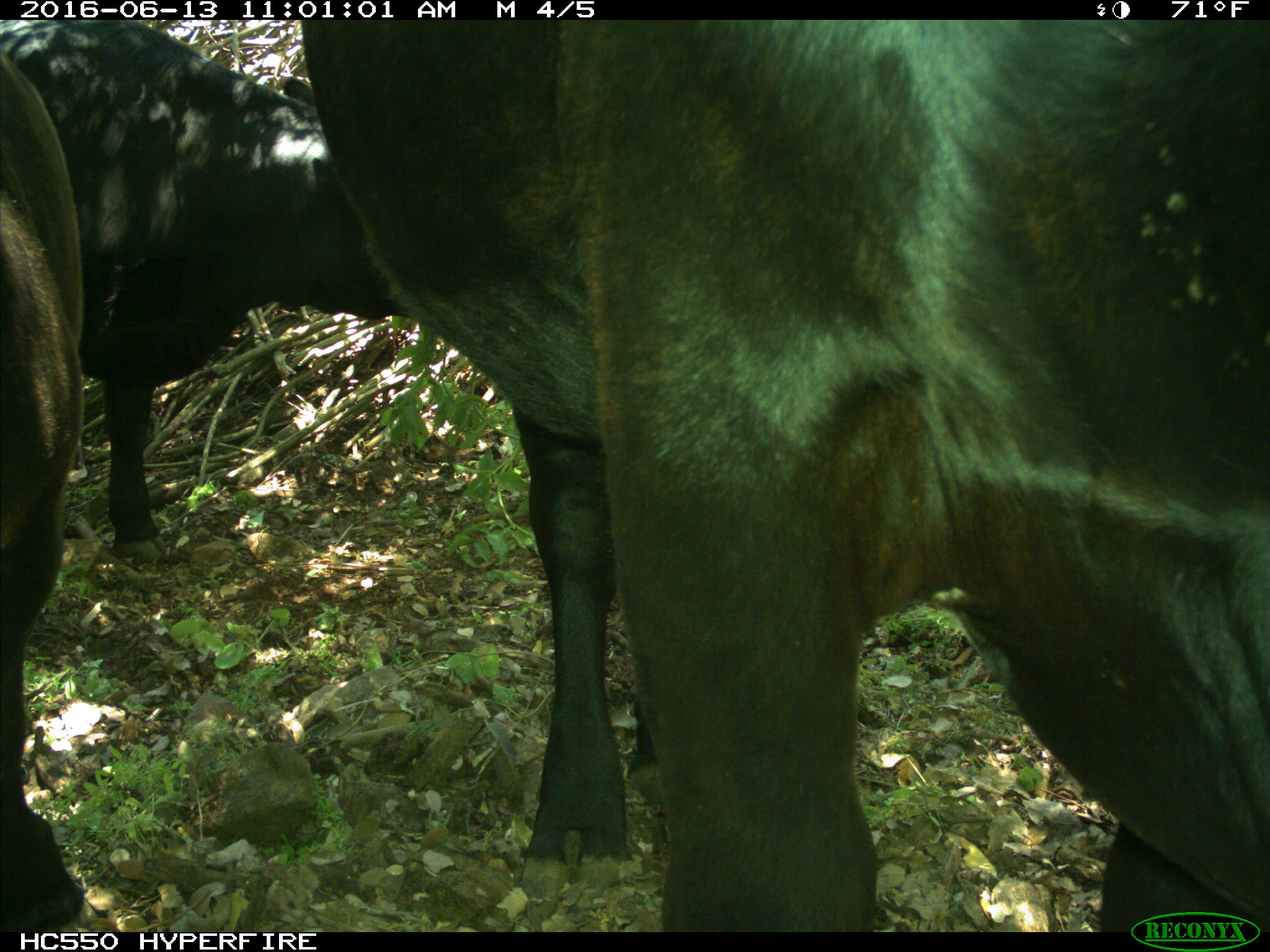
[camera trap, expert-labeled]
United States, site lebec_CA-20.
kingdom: Animalia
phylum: Chordata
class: Mammalia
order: Artiodactyla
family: Bovidae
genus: Bos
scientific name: Bos taurus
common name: domestic cow